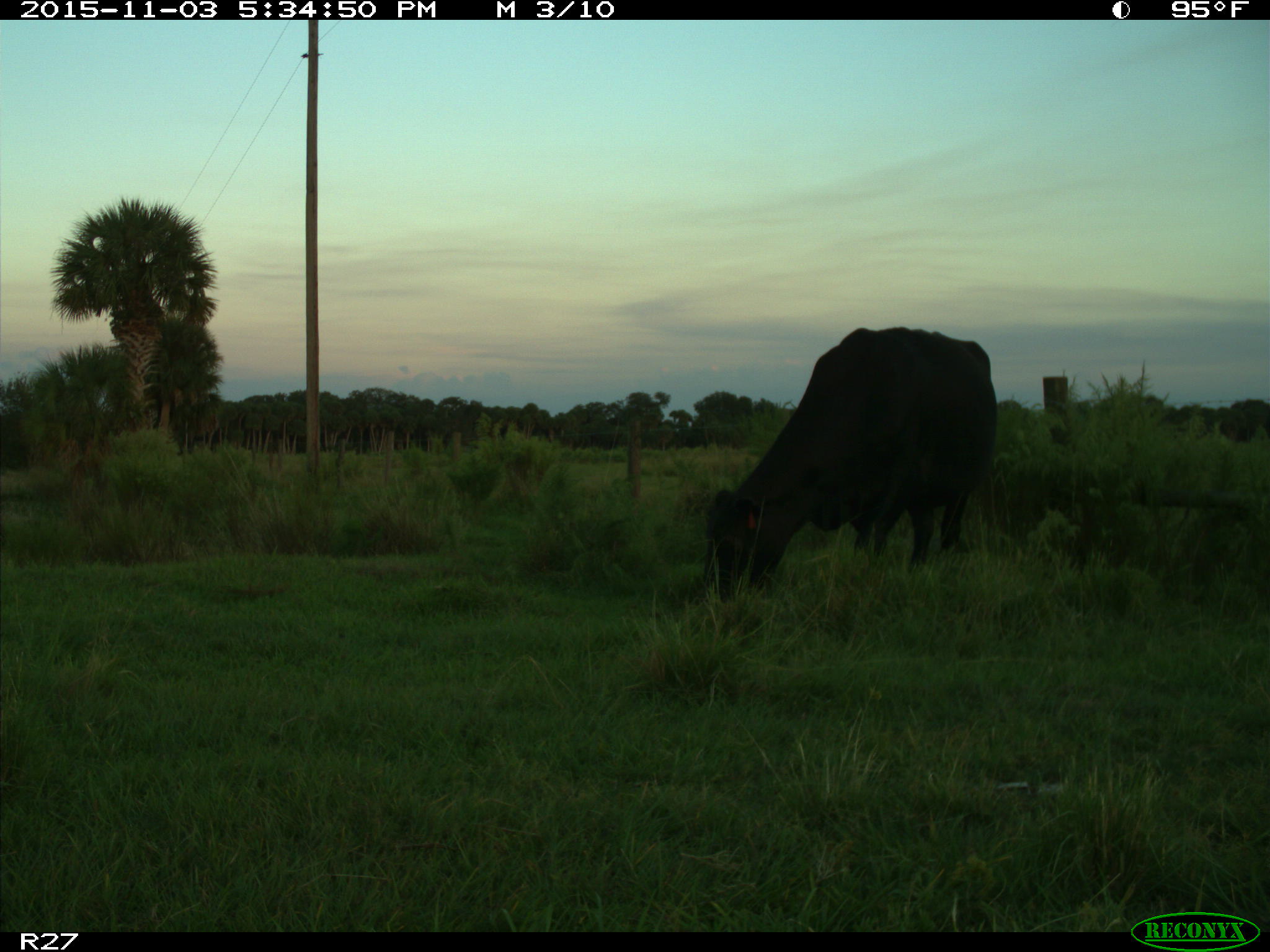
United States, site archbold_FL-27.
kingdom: Animalia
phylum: Chordata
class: Mammalia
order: Artiodactyla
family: Bovidae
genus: Bos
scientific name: Bos taurus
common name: domestic cow